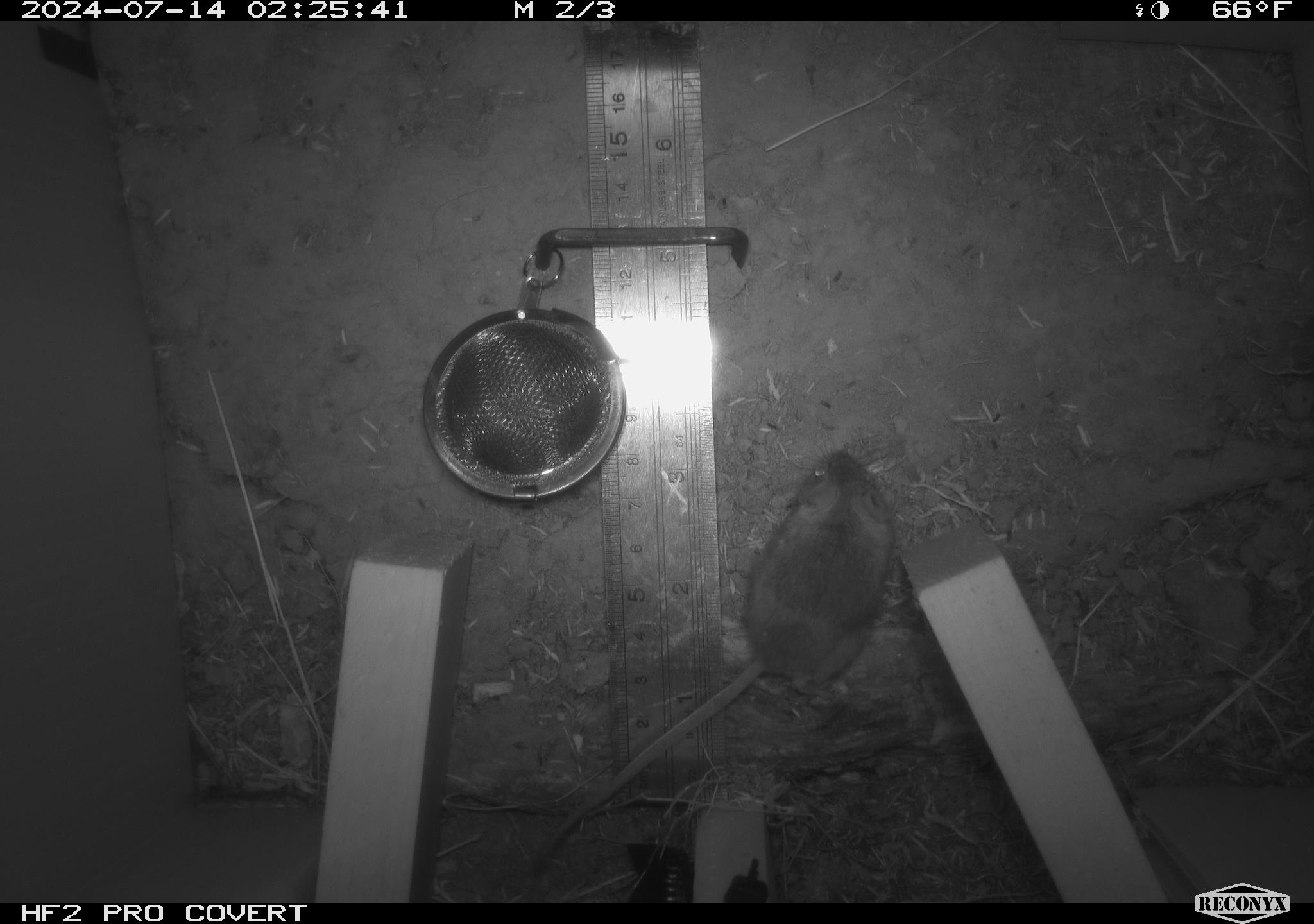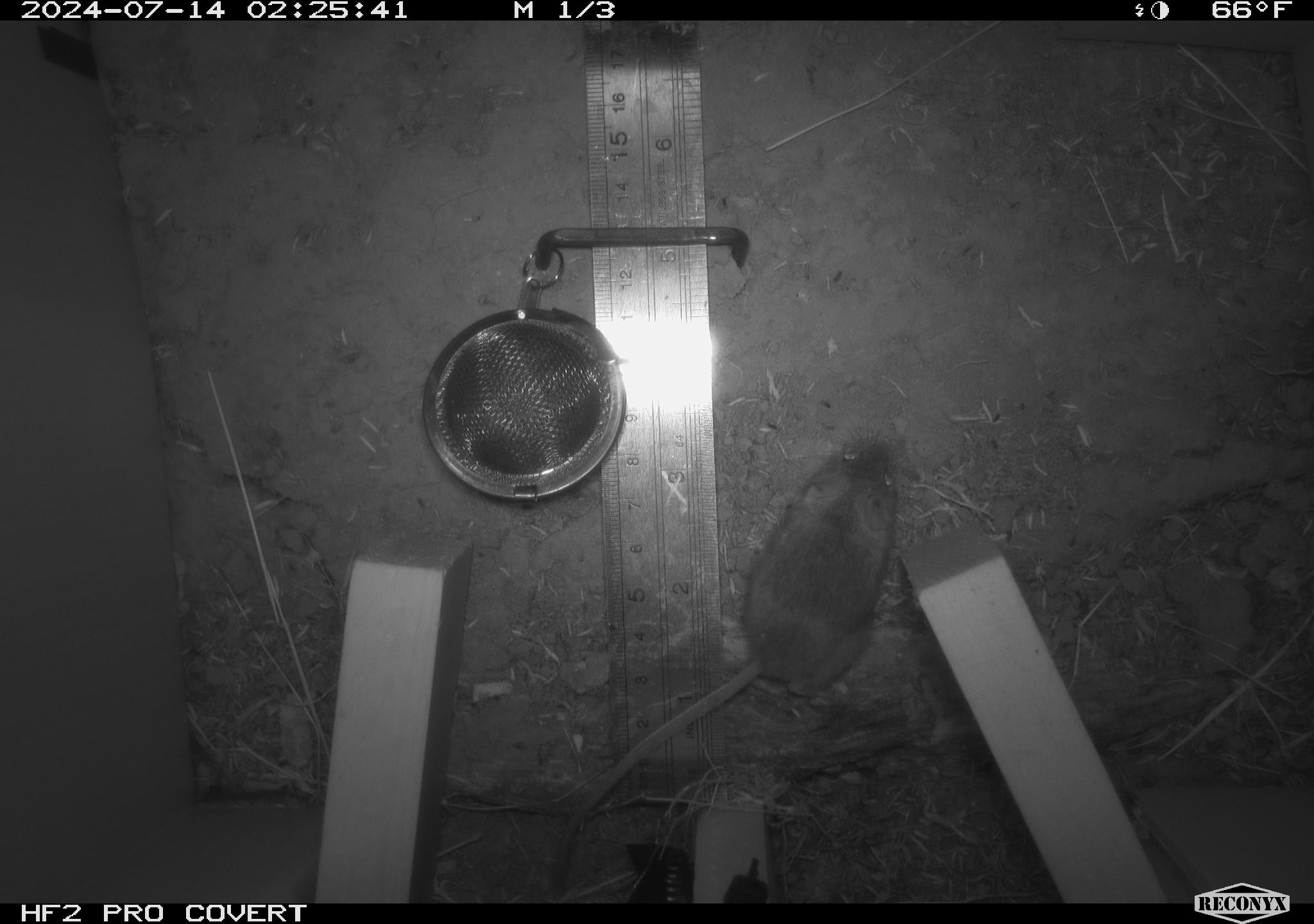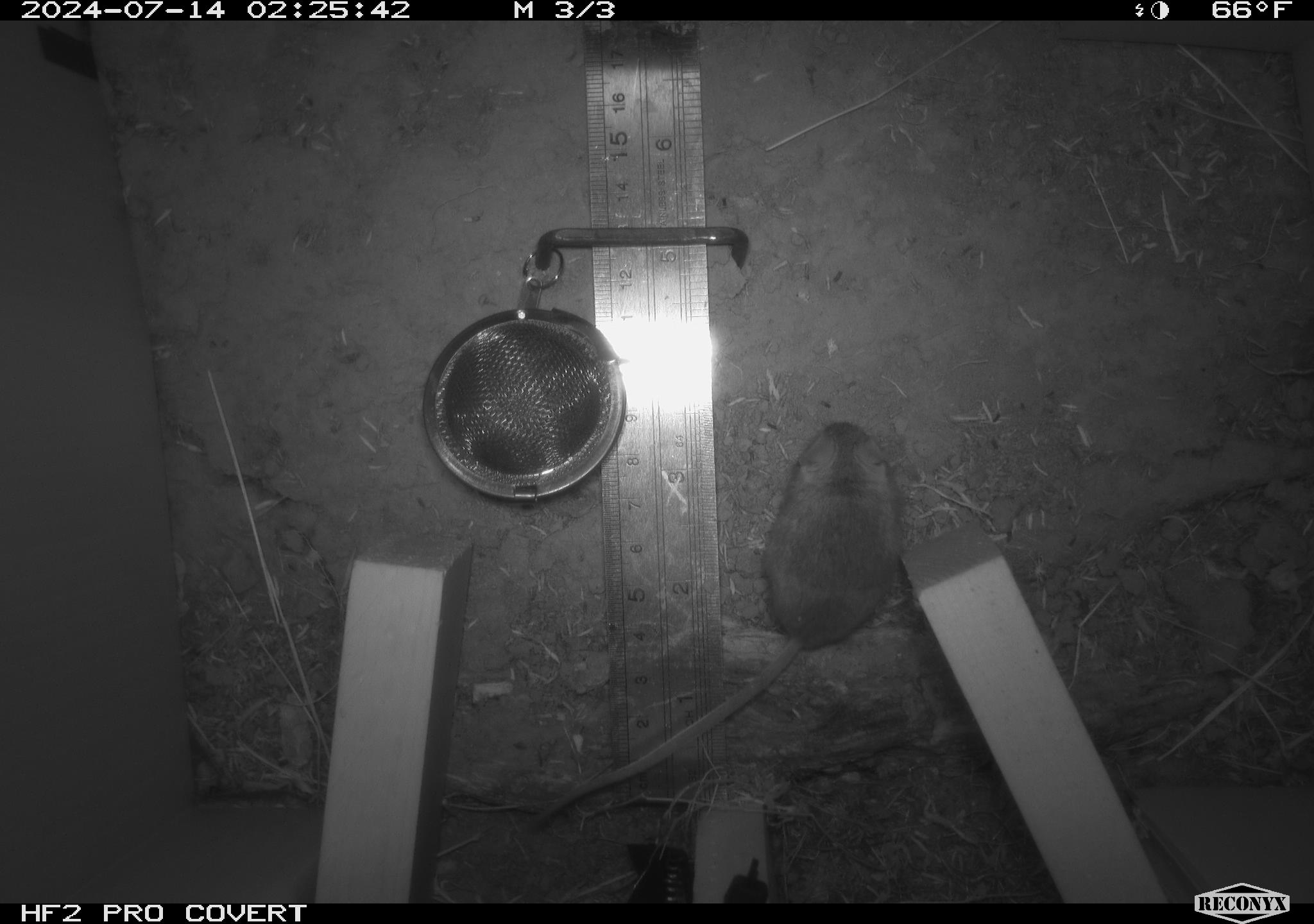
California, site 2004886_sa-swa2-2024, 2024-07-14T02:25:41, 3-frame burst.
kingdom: Animalia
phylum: Chordata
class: Mammalia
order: Rodentia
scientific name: Rodentia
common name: mouse species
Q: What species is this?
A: Mouse species (Rodentia).